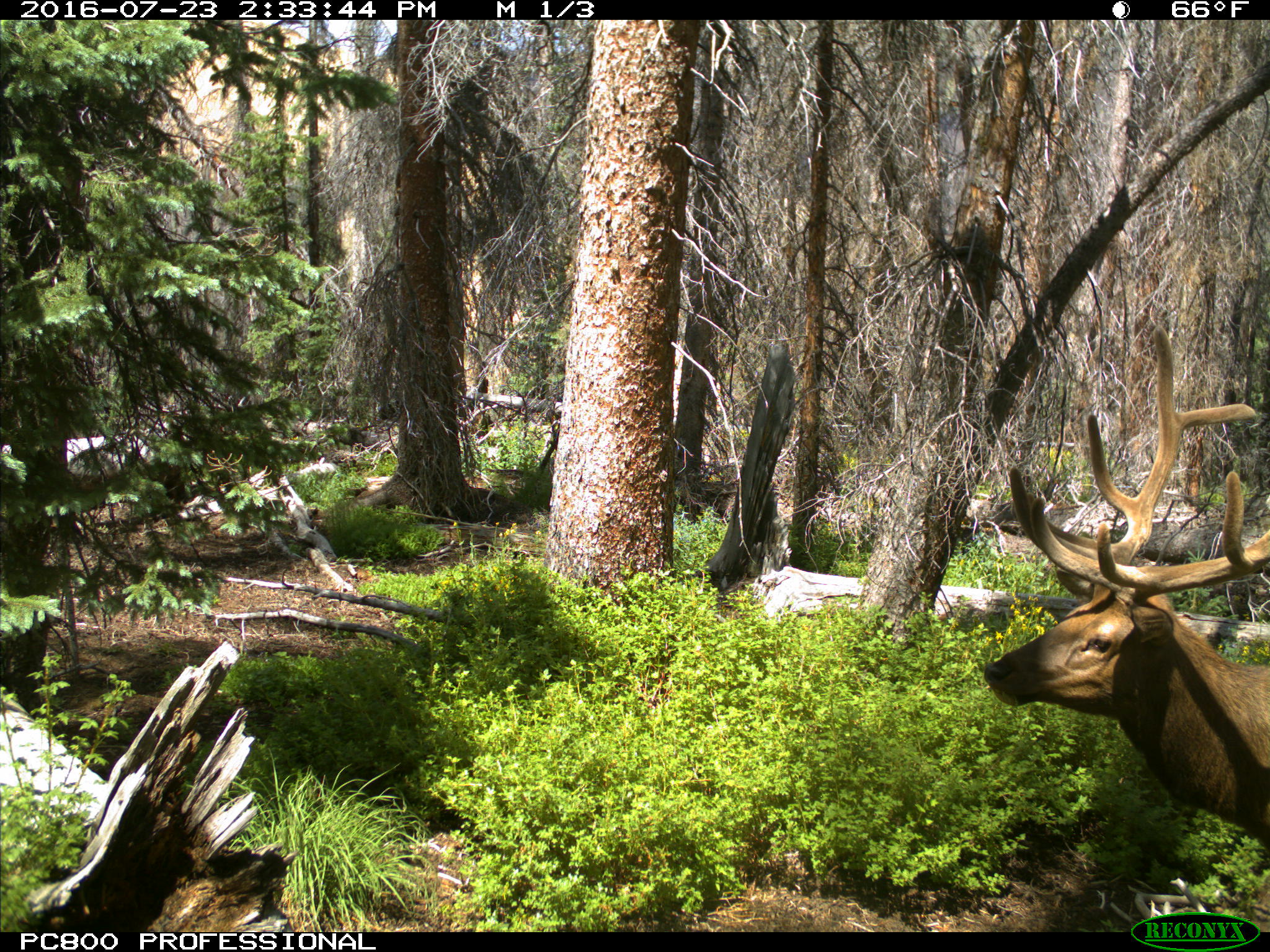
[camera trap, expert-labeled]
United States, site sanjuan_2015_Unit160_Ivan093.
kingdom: Animalia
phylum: Chordata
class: Mammalia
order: Artiodactyla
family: Cervidae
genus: Cervus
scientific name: Cervus elaphus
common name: red deer